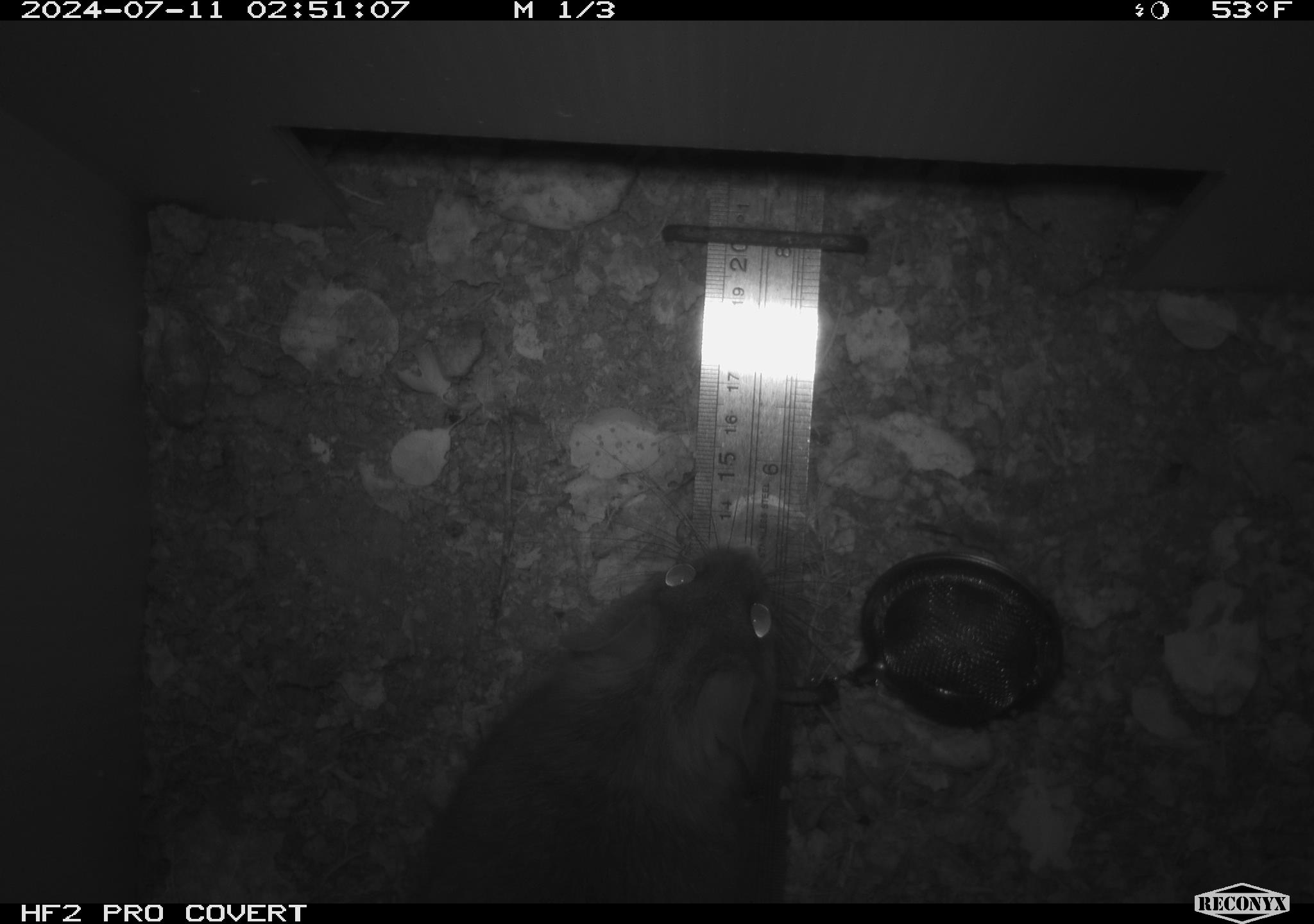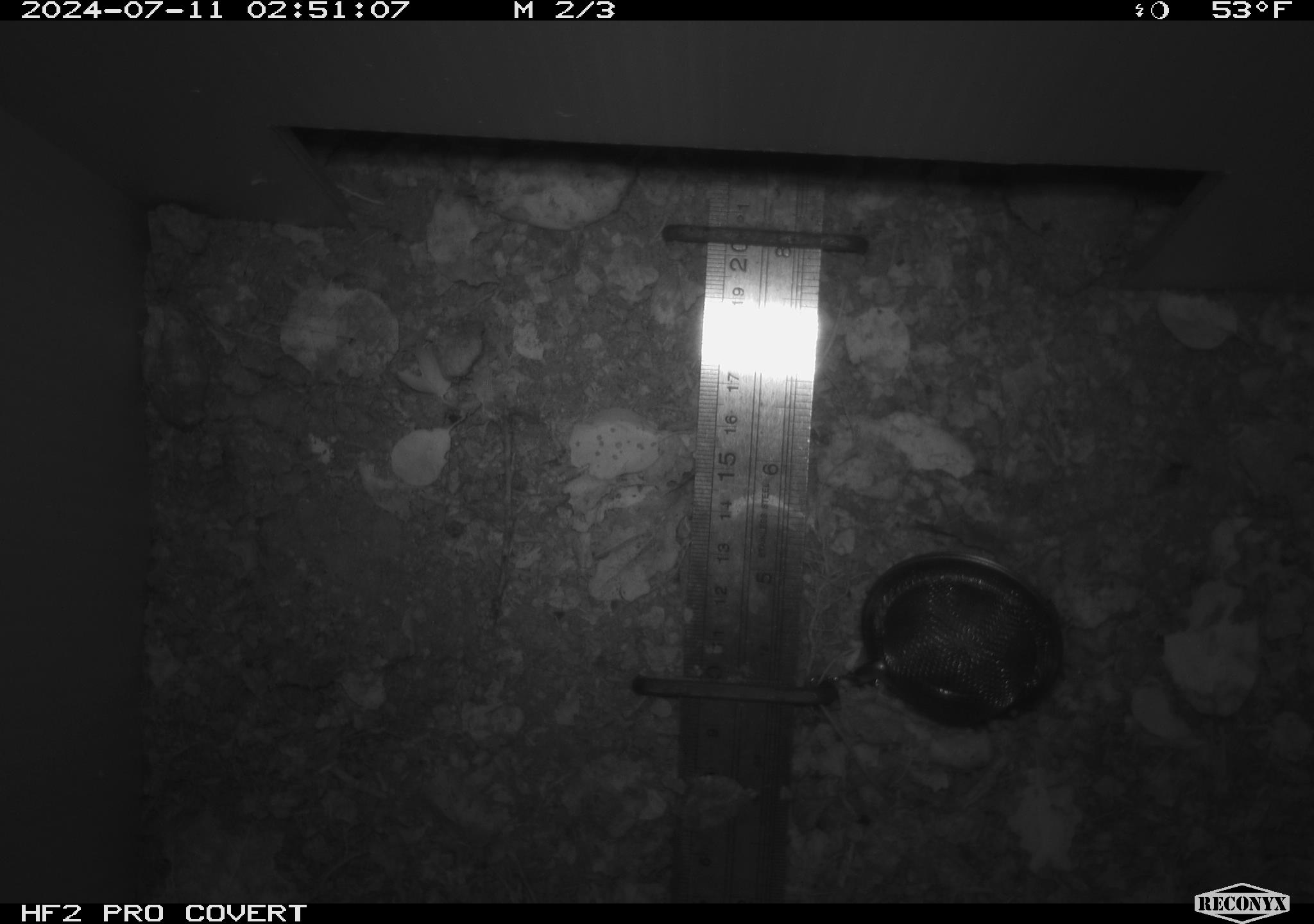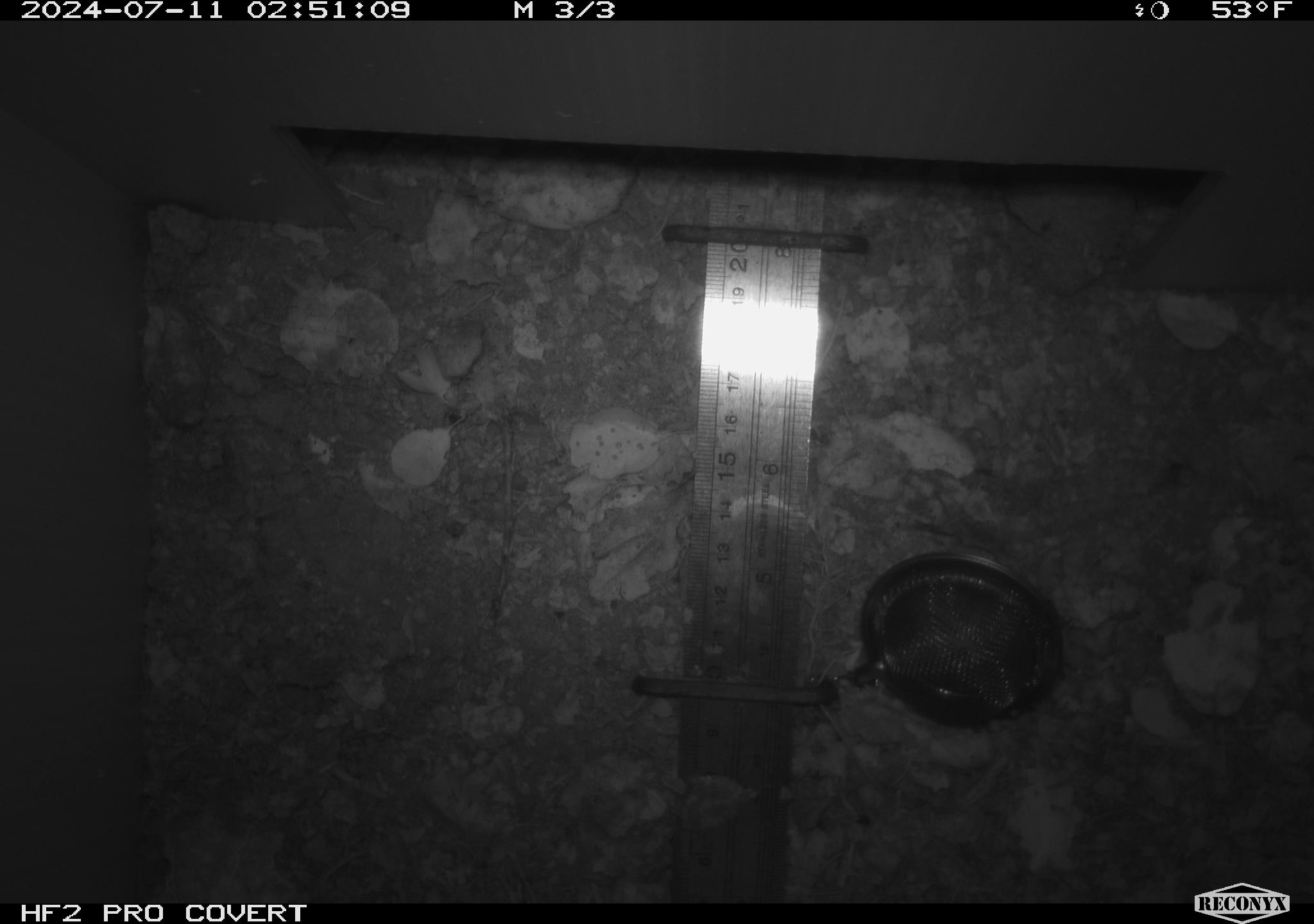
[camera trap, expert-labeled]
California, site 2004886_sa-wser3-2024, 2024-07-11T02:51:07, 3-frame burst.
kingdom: Animalia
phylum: Chordata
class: Mammalia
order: Rodentia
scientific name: Rodentia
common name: woodrat or rat or mouse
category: woodrat or rat or mouse species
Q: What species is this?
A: Woodrat or rat or mouse species (woodrat or rat or mouse) (Rodentia).